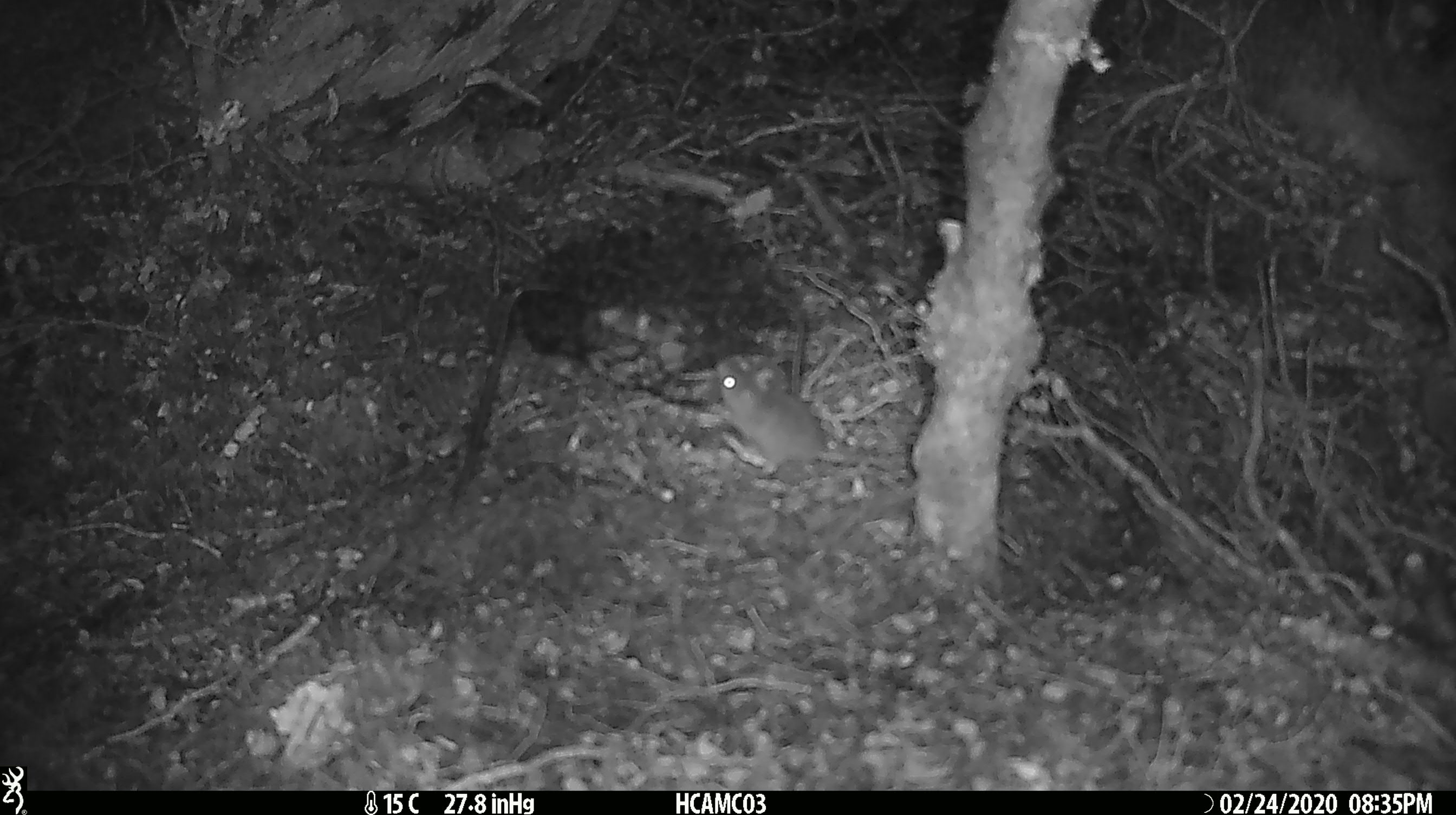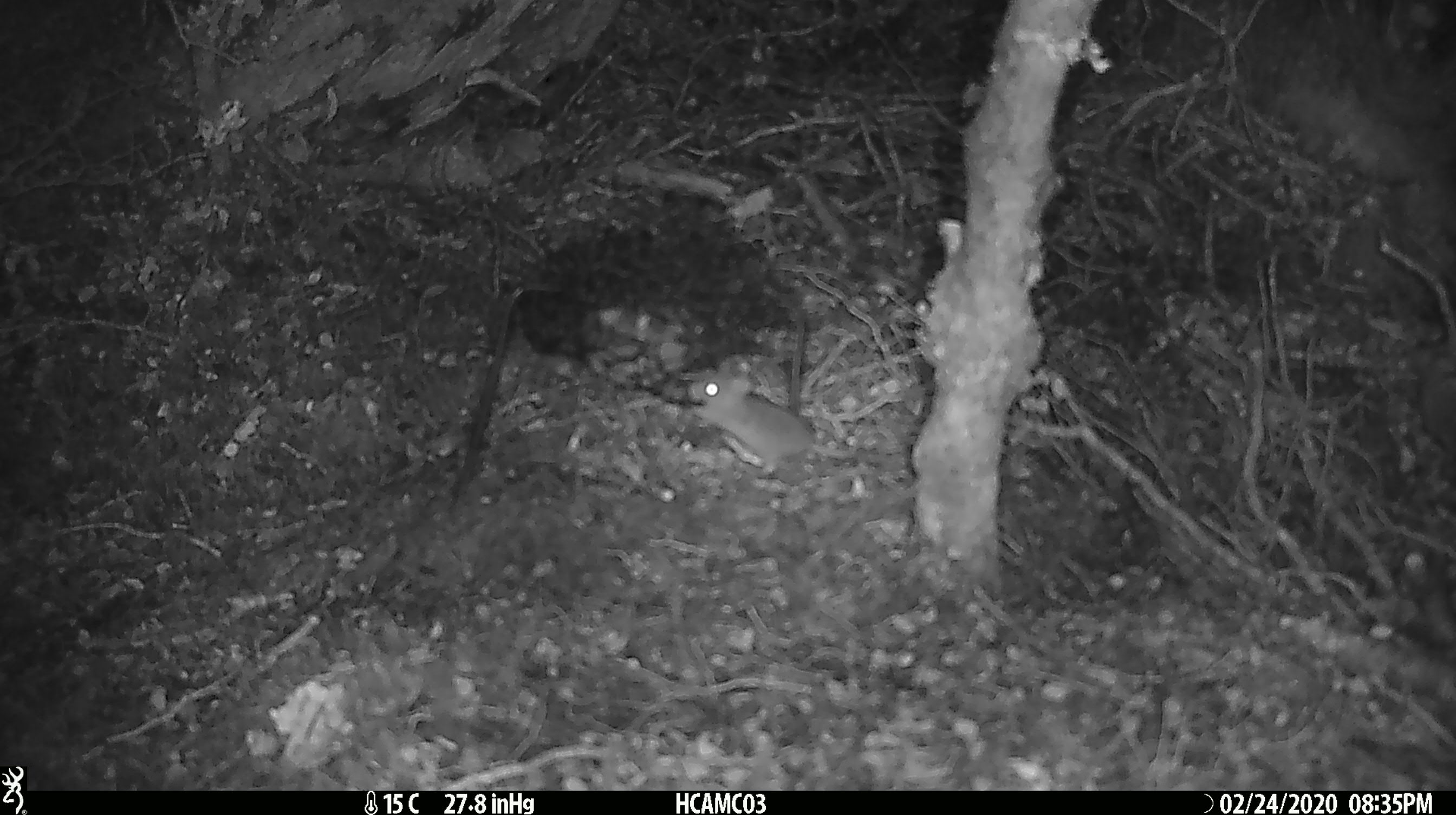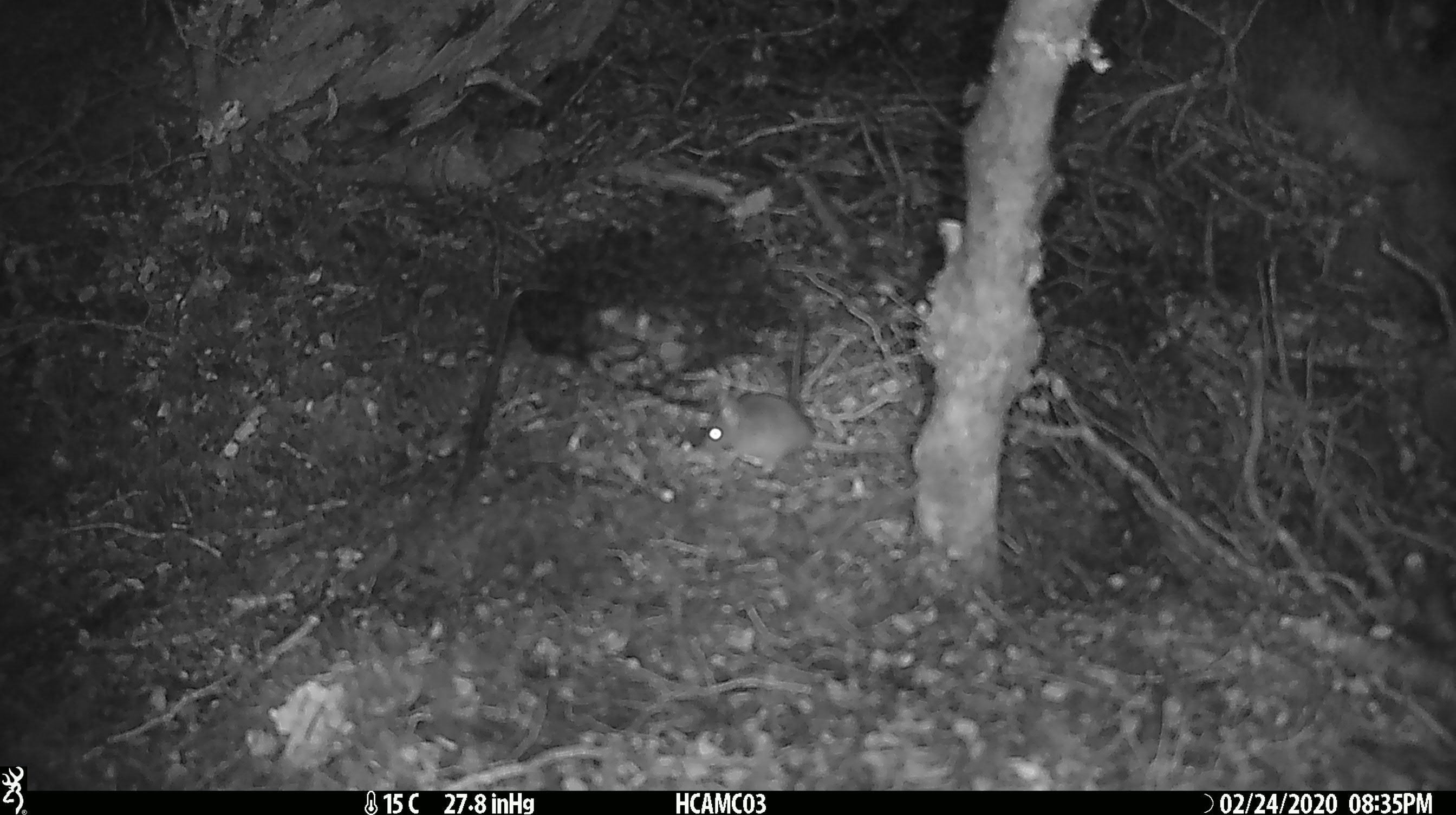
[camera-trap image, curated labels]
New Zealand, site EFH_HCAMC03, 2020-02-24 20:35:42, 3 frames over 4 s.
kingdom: Animalia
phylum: Chordata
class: Mammalia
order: Rodentia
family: Muridae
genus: Mus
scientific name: Mus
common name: mouse